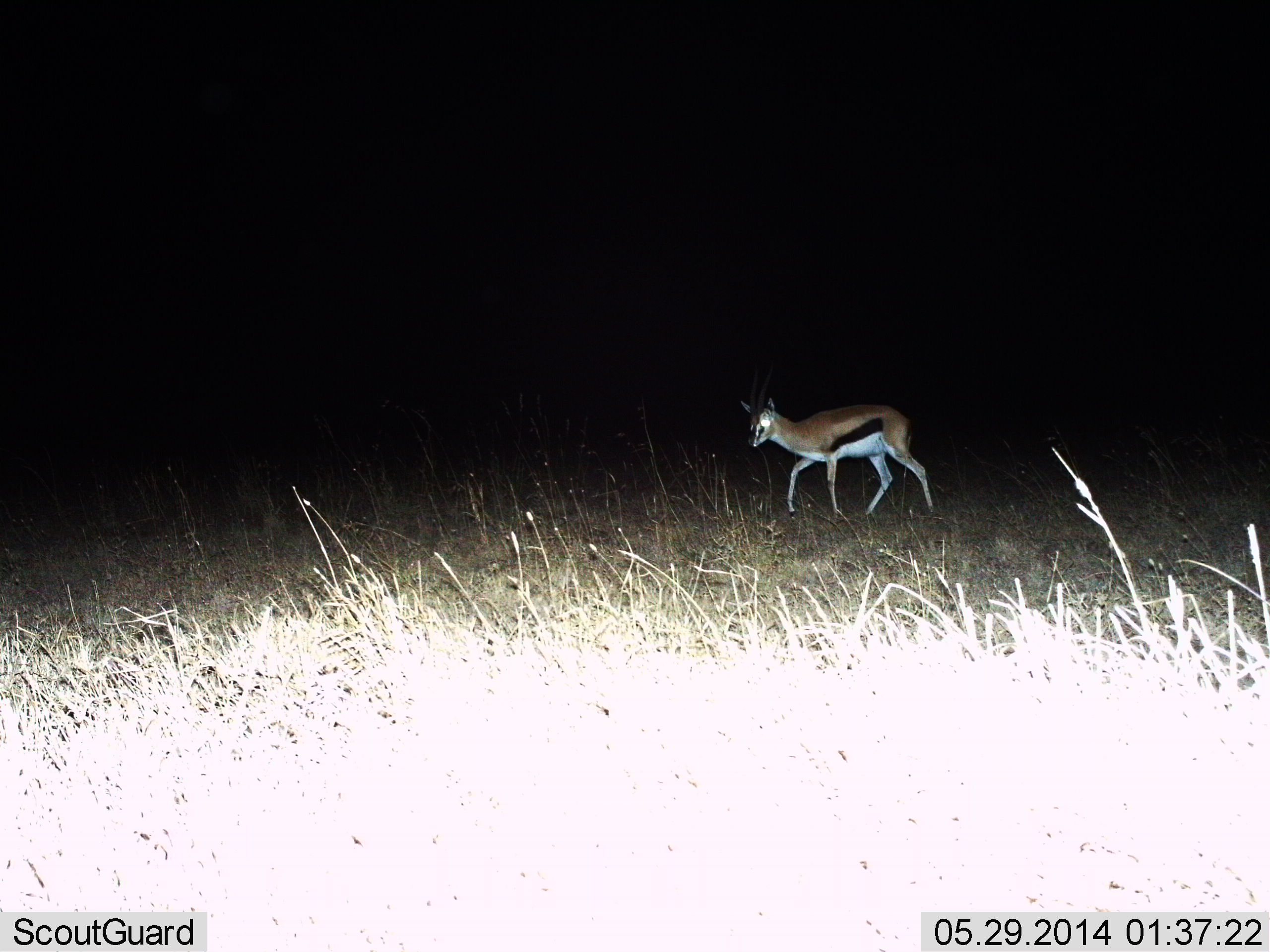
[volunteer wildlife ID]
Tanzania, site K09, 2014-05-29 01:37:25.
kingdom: Animalia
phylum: Chordata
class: Mammalia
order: Artiodactyla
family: Bovidae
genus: Eudorcas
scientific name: Eudorcas thomsonii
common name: thomson's gazelle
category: gazellethomsons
Gazellethomsons (thomson's gazelle) (Eudorcas thomsonii), count 1. Behavior (volunteer vote fractions): standing 10%, resting 0%, moving 100%, interacting 0%. Young present (vote fraction): 0%. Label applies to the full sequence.